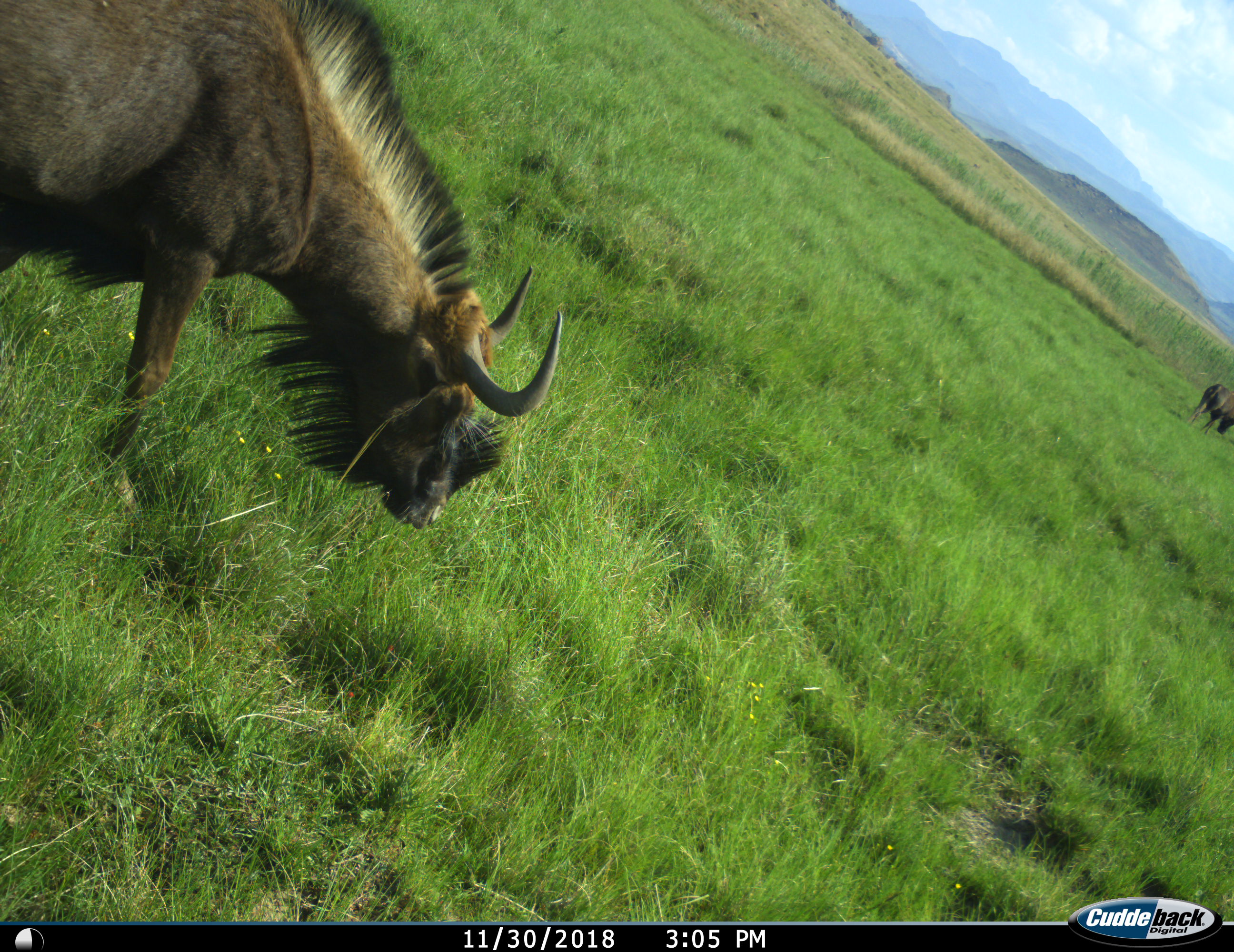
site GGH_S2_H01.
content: unidentified animal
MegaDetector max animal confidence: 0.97